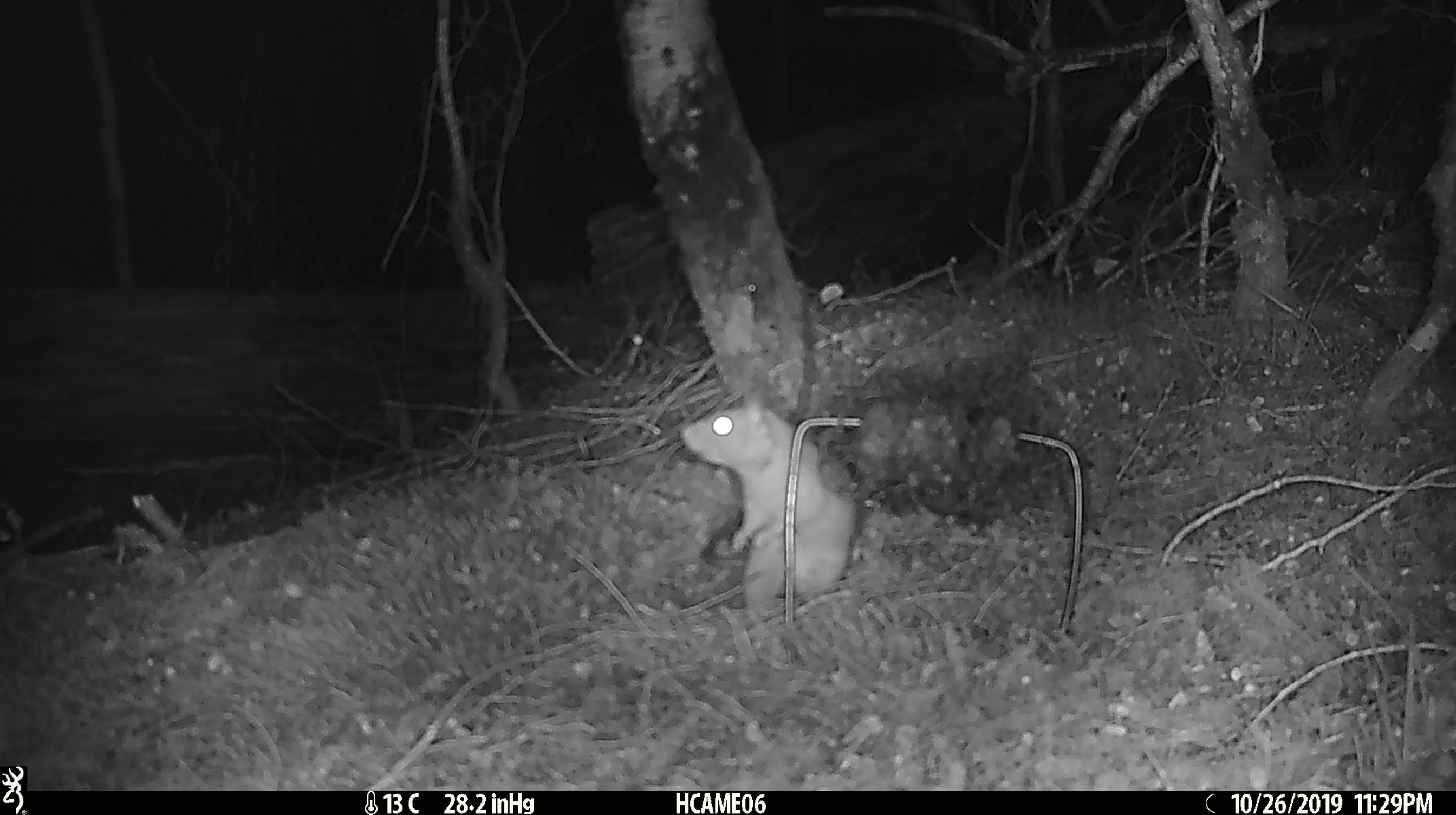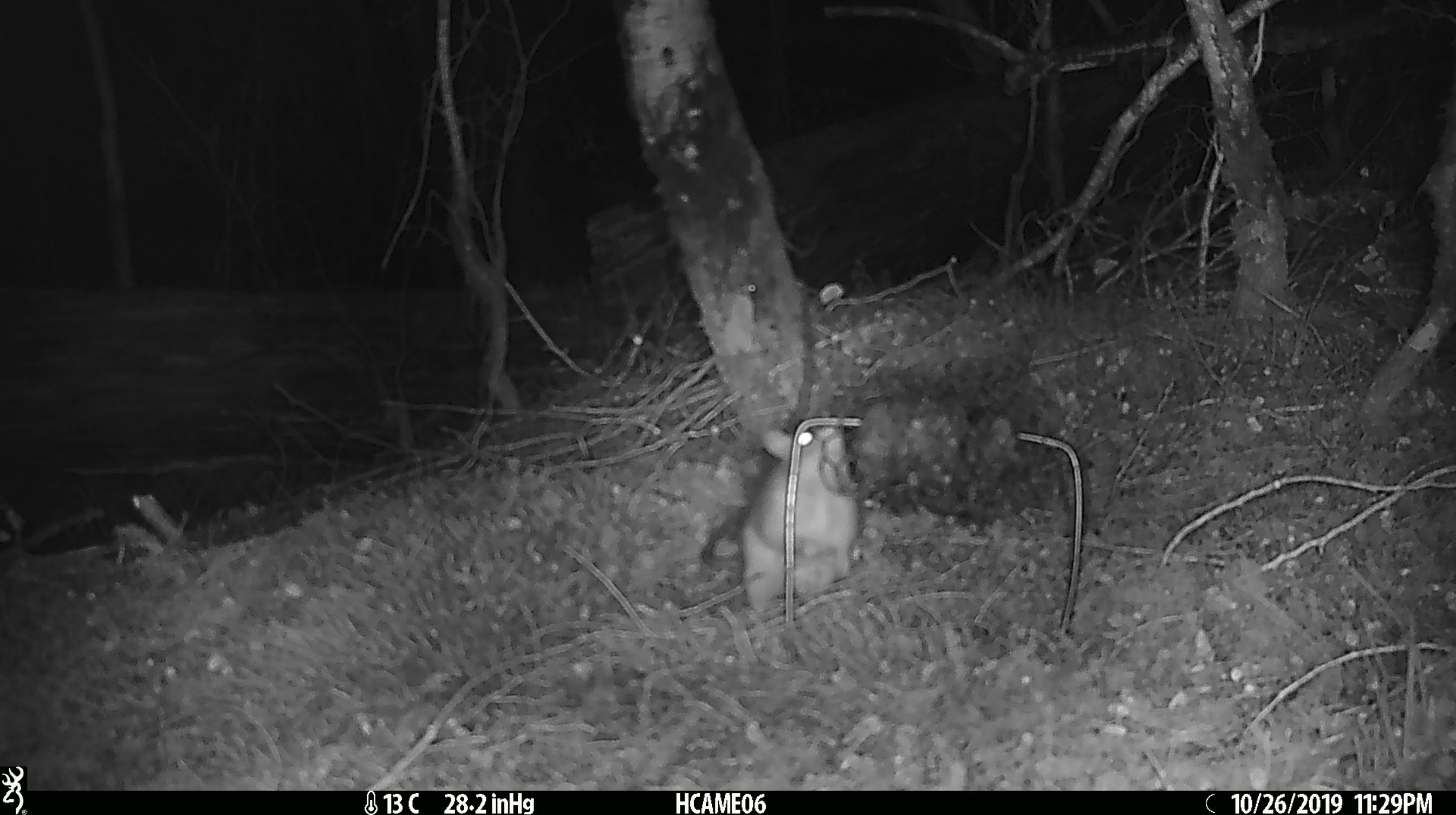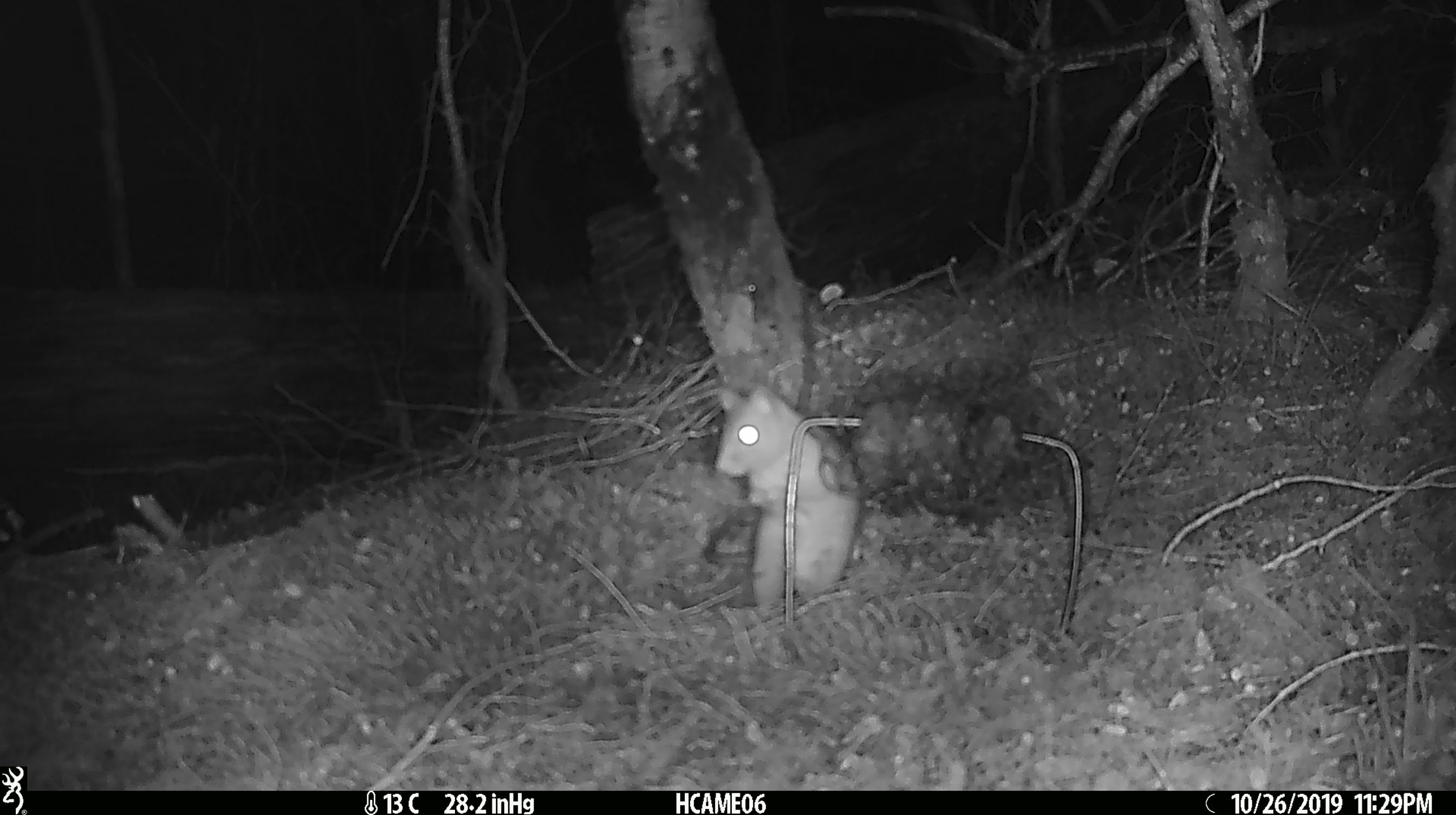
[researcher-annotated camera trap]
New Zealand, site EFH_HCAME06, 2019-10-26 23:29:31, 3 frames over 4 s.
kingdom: Animalia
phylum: Chordata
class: Mammalia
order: Rodentia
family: Muridae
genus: Rattus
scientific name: Rattus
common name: rat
Rat (Rattus).